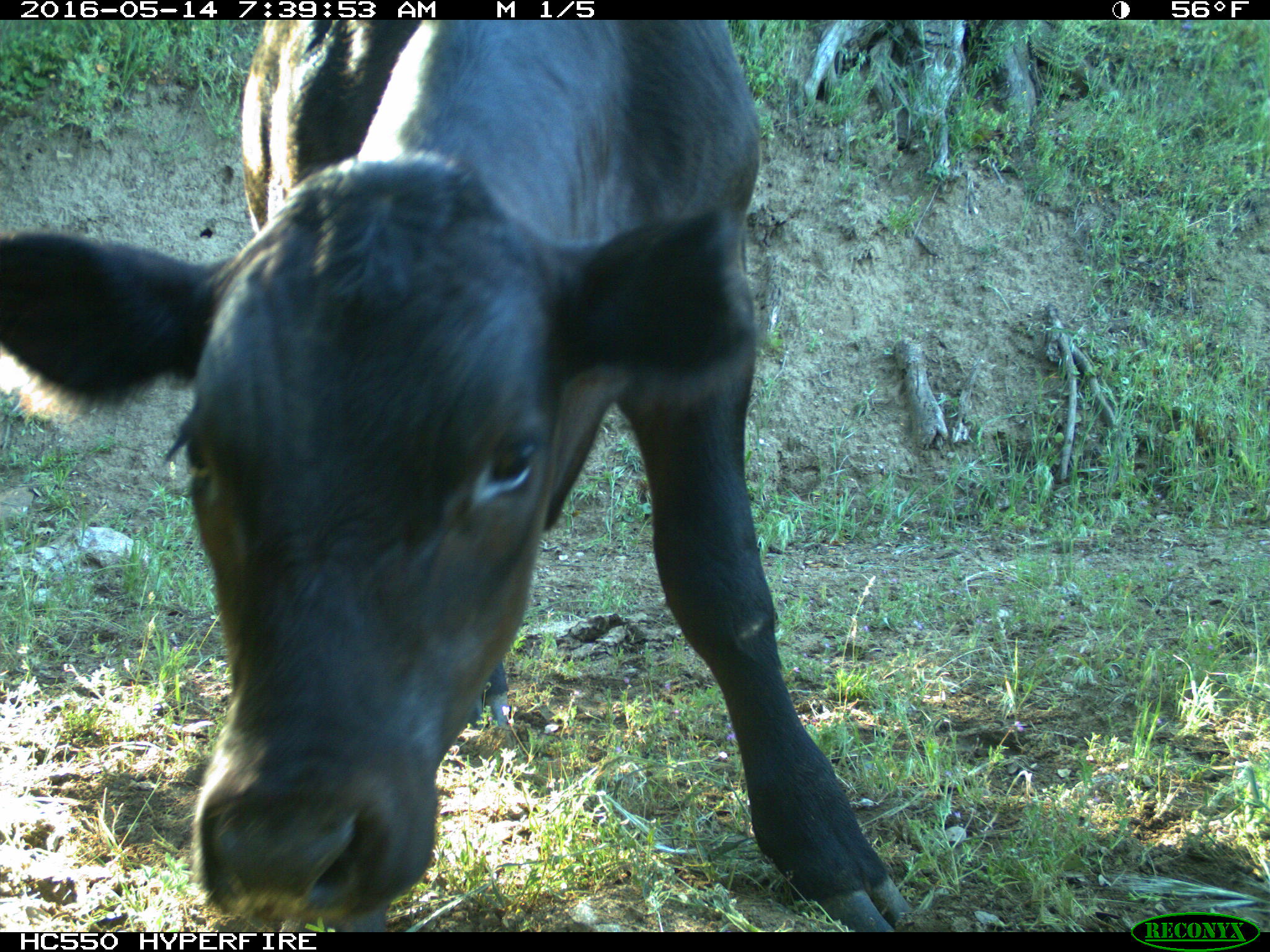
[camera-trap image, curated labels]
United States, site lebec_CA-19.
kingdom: Animalia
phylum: Chordata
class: Mammalia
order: Artiodactyla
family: Bovidae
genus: Bos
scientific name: Bos taurus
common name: domestic cow